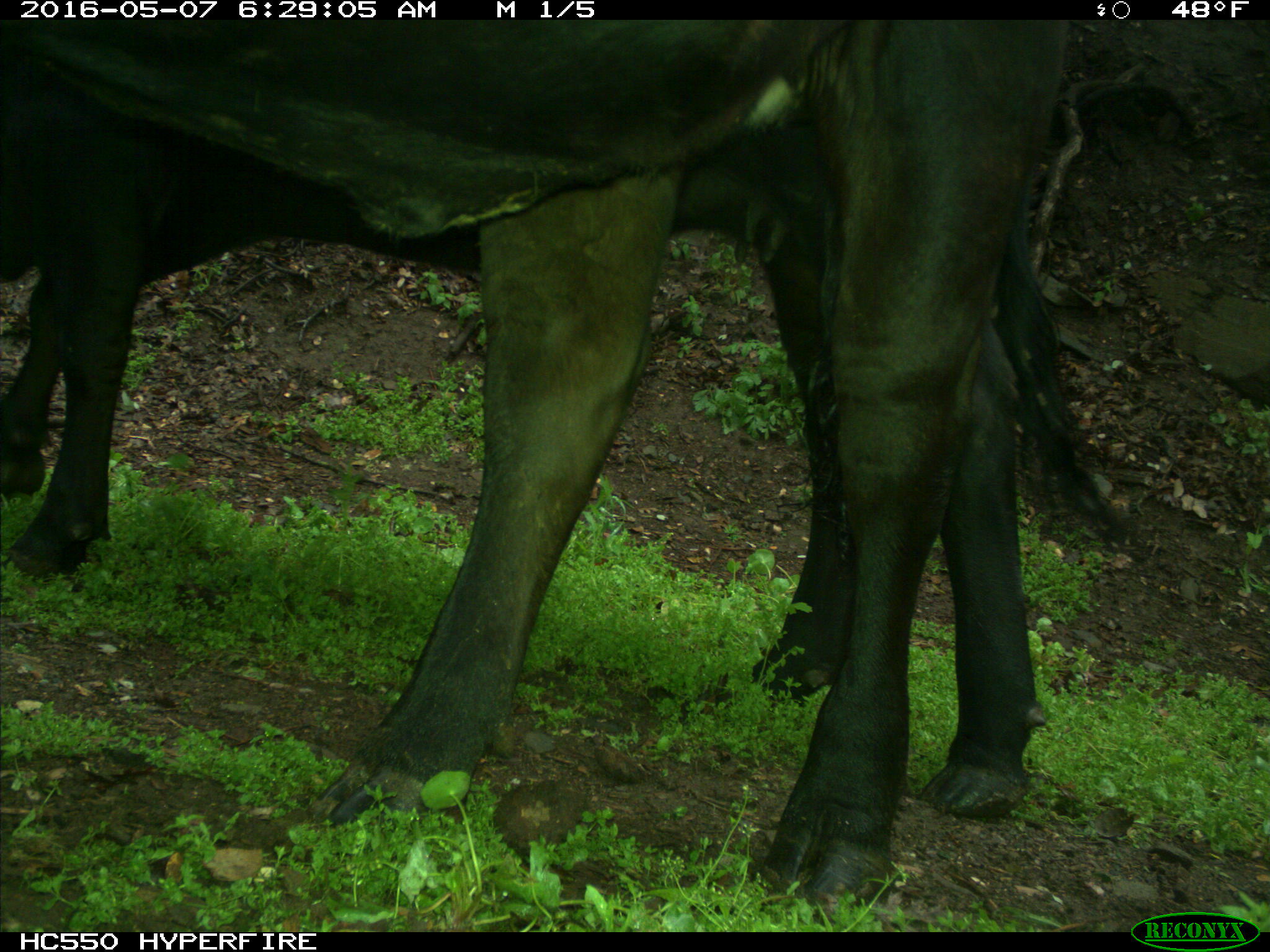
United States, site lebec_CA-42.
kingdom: Animalia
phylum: Chordata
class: Mammalia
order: Artiodactyla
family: Bovidae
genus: Bos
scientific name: Bos taurus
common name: domestic cow